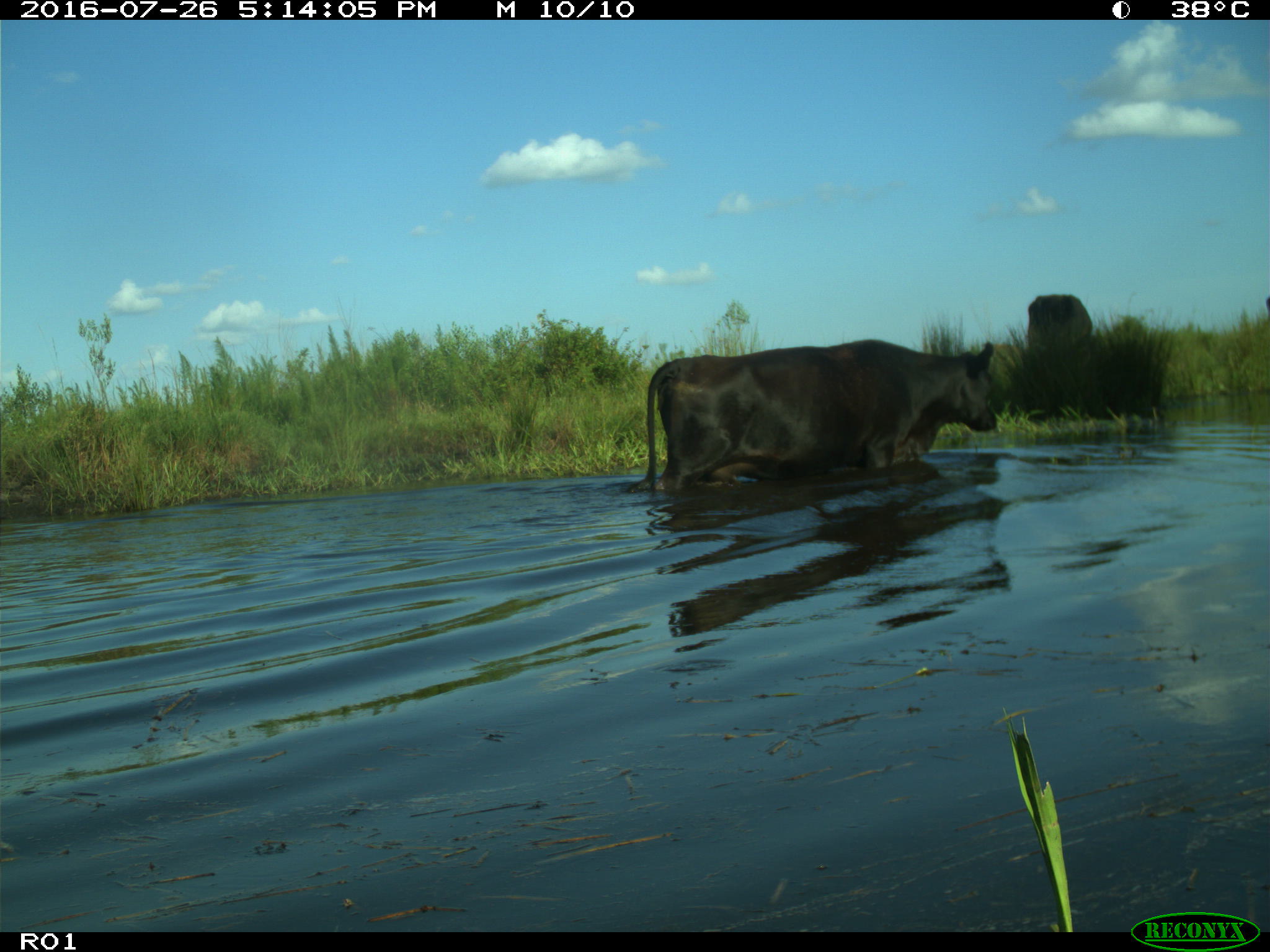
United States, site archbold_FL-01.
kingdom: Animalia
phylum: Chordata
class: Mammalia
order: Artiodactyla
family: Bovidae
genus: Bos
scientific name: Bos taurus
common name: domestic cow